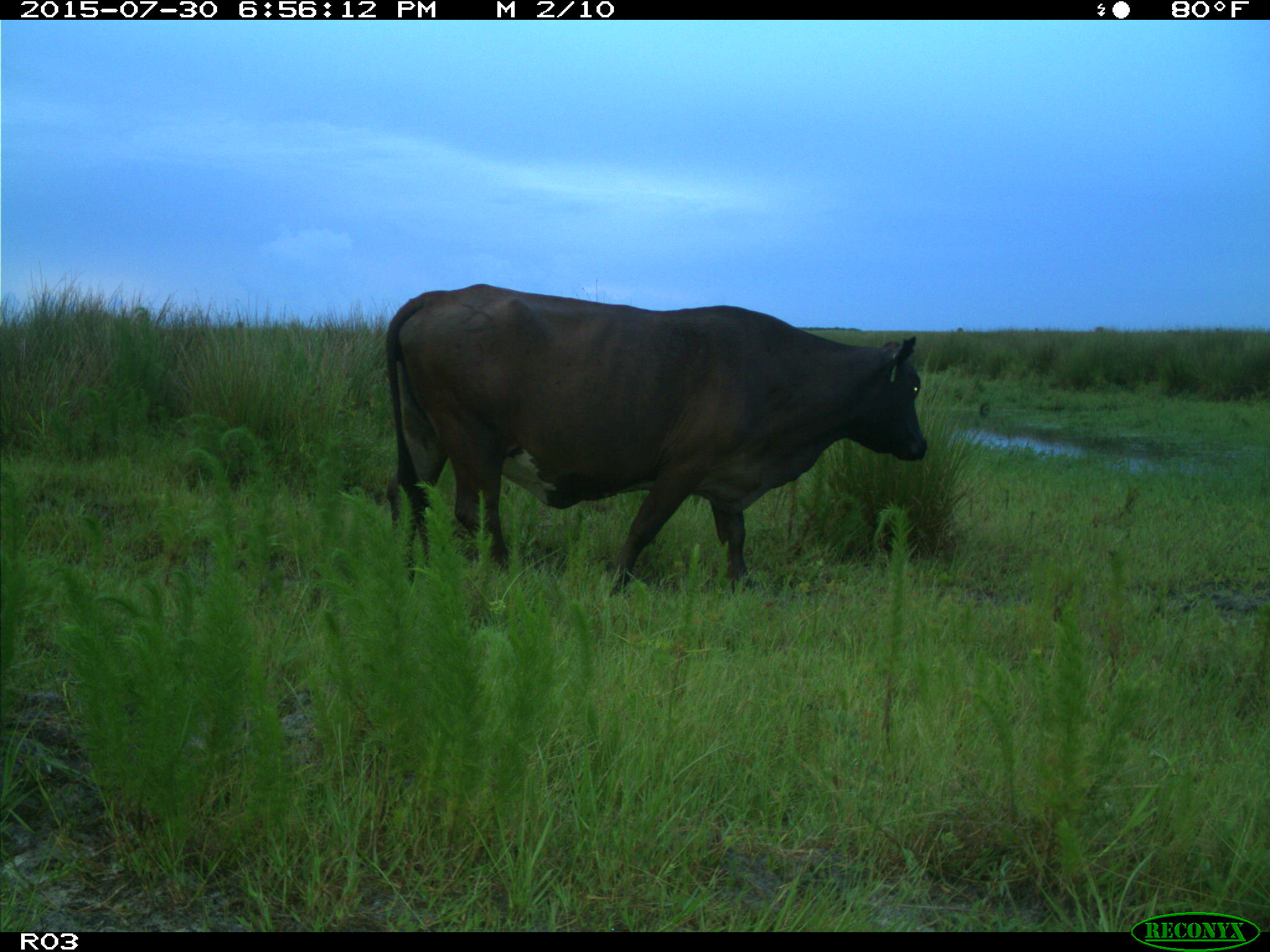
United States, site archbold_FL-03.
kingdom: Animalia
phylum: Chordata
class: Mammalia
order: Artiodactyla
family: Bovidae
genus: Bos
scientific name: Bos taurus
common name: domestic cow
Bos taurus (domestic cow).